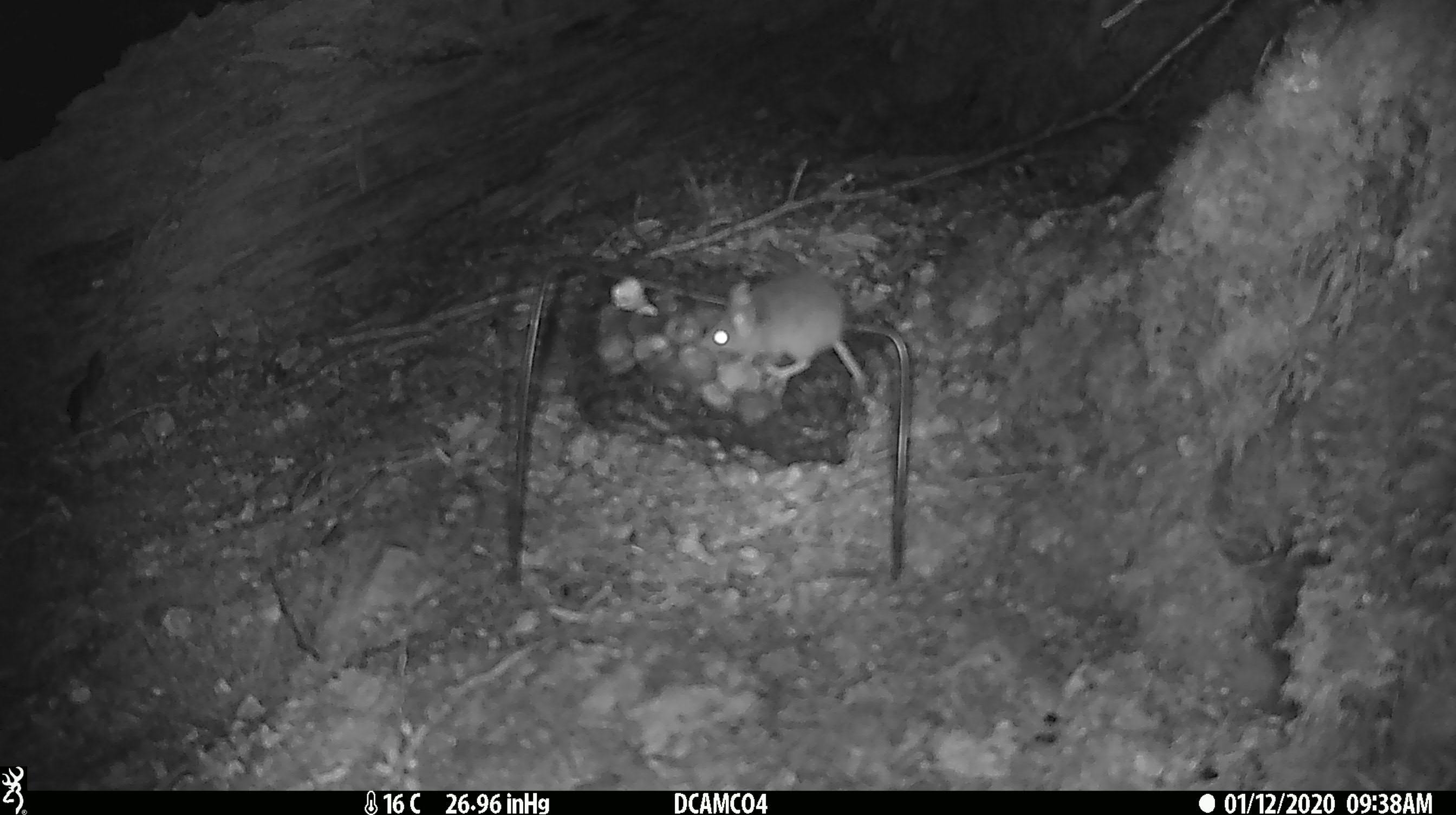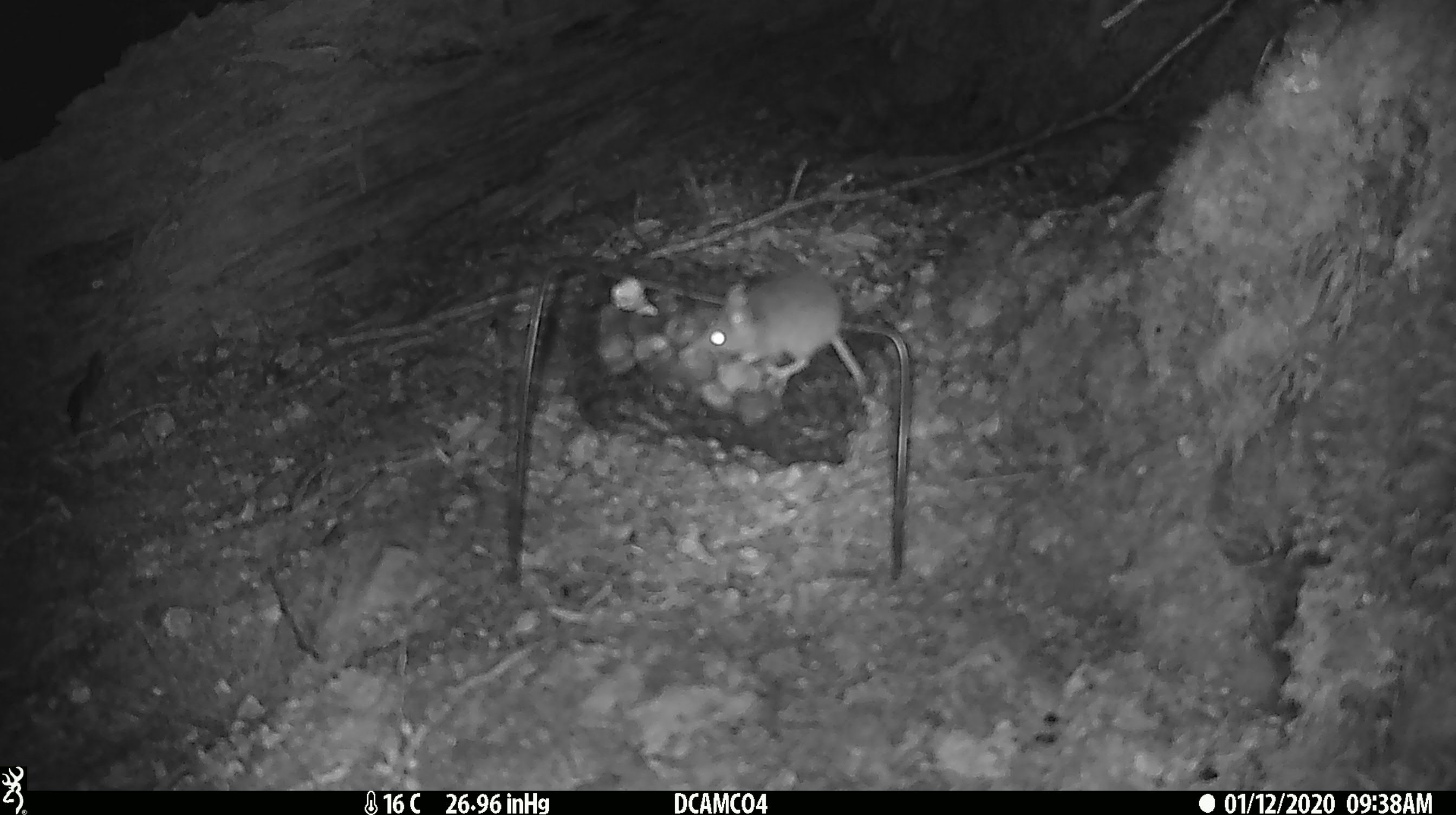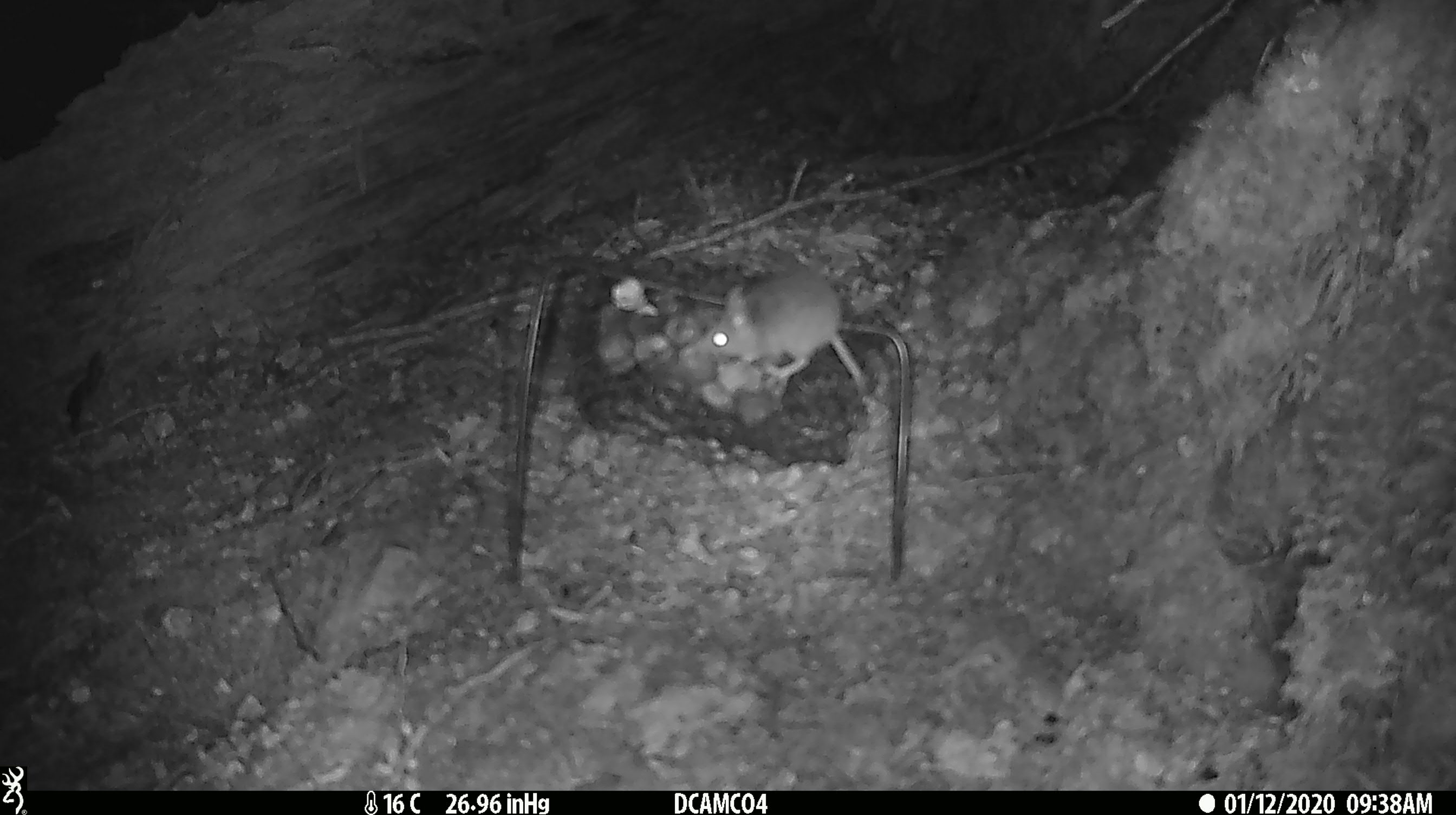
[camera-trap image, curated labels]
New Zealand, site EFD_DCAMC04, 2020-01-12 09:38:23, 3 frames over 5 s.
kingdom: Animalia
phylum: Chordata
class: Mammalia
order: Rodentia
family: Muridae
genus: Mus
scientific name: Mus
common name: mouse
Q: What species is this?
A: Mouse (Mus).